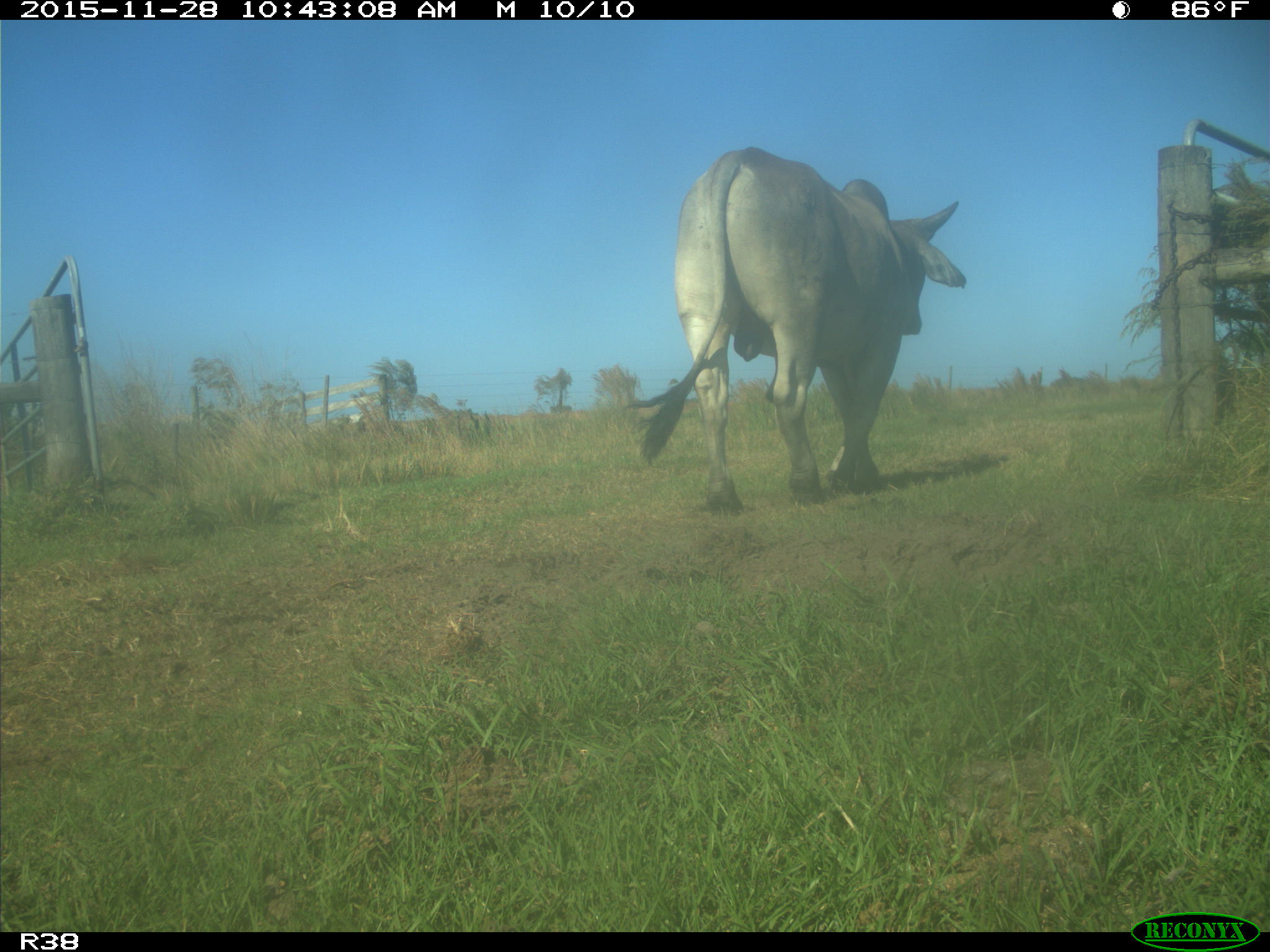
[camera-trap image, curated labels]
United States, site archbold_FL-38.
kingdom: Animalia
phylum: Chordata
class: Mammalia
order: Artiodactyla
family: Bovidae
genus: Bos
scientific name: Bos taurus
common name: domestic cow